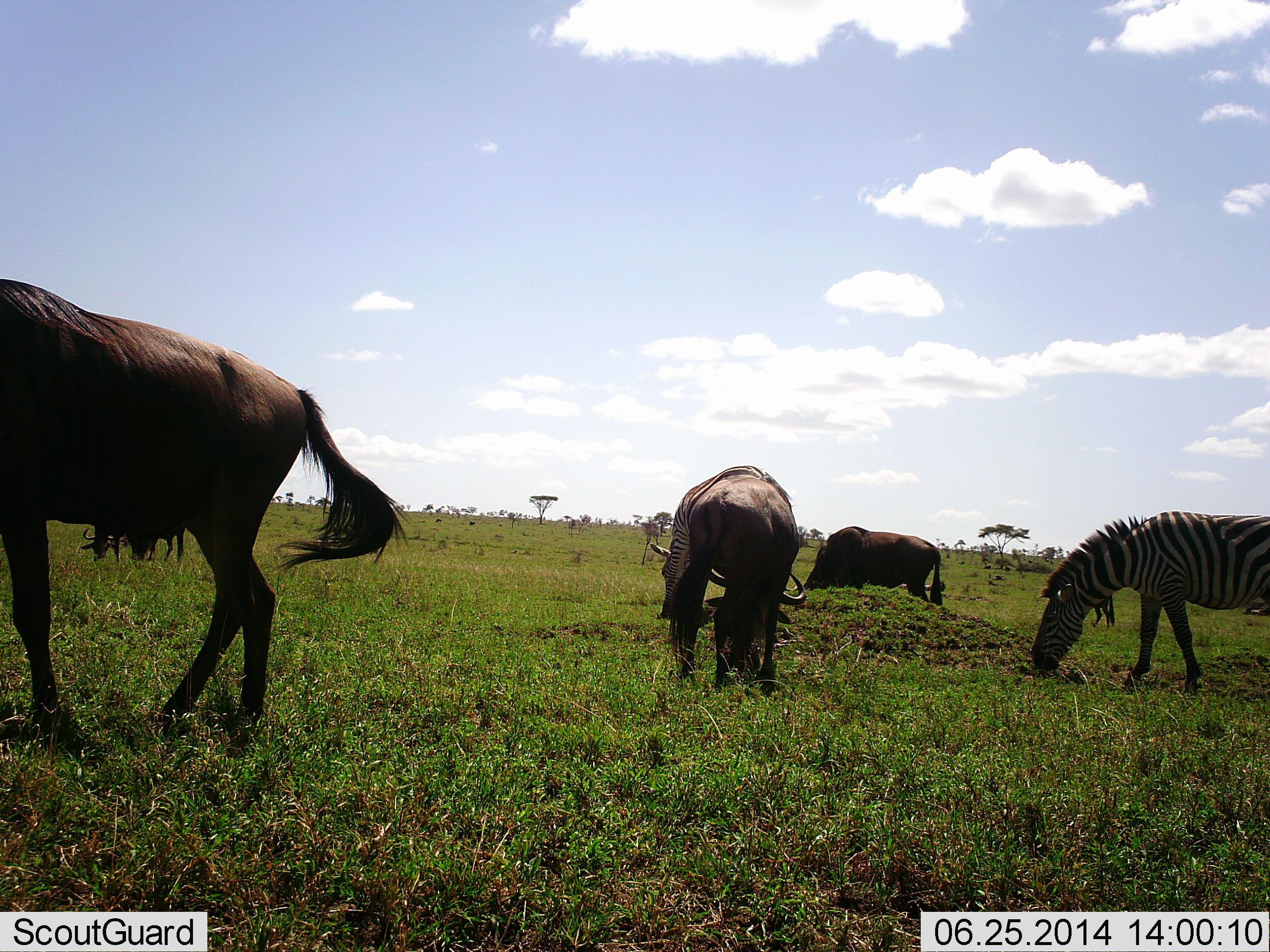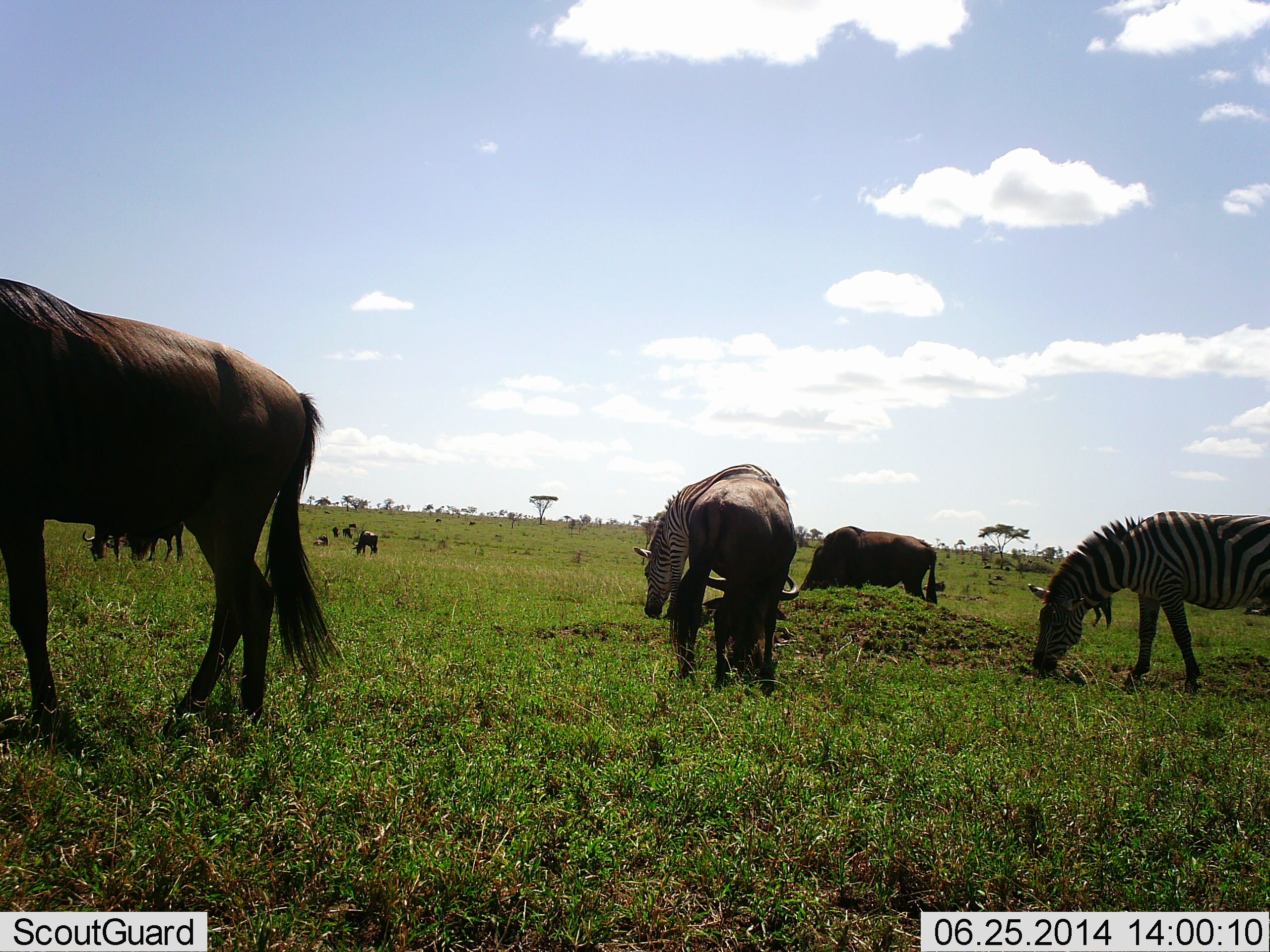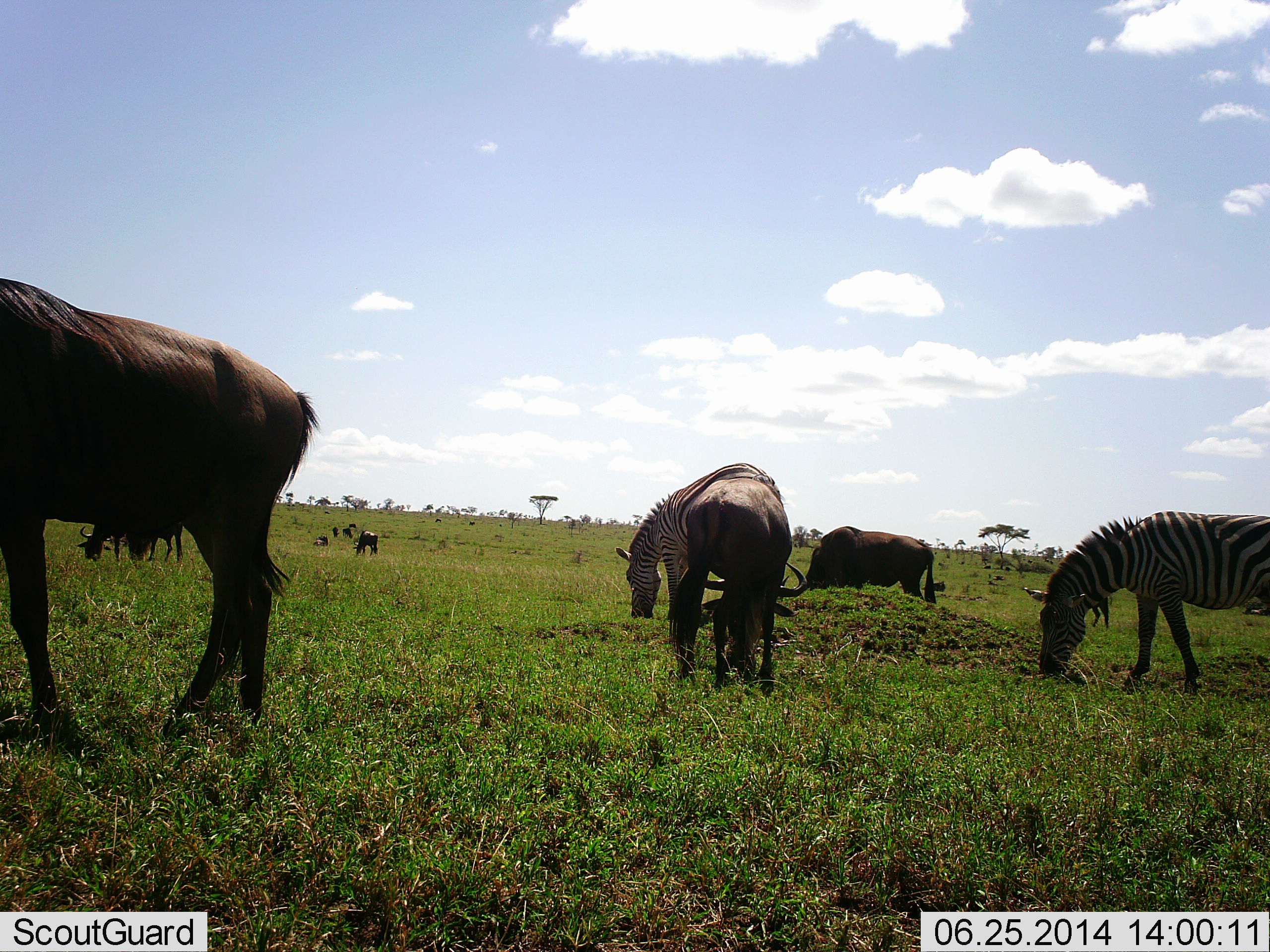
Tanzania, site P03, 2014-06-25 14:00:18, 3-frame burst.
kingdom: Animalia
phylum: Chordata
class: Mammalia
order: Artiodactyla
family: Bovidae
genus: Connochaetes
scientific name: Connochaetes taurinus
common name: blue wildebeest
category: wildebeest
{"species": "wildebeest (blue wildebeest) (Connochaetes taurinus)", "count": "8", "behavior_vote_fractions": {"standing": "23%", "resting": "5%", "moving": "7%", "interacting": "2%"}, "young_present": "0%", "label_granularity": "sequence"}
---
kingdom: Animalia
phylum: Chordata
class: Mammalia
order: Perissodactyla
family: Equidae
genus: Equus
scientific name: Equus quagga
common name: plains zebra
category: zebra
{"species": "zebra (plains zebra) (Equus quagga)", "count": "2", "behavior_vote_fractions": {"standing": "20%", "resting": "0%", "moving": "2%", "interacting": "2%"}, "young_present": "0%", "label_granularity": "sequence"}